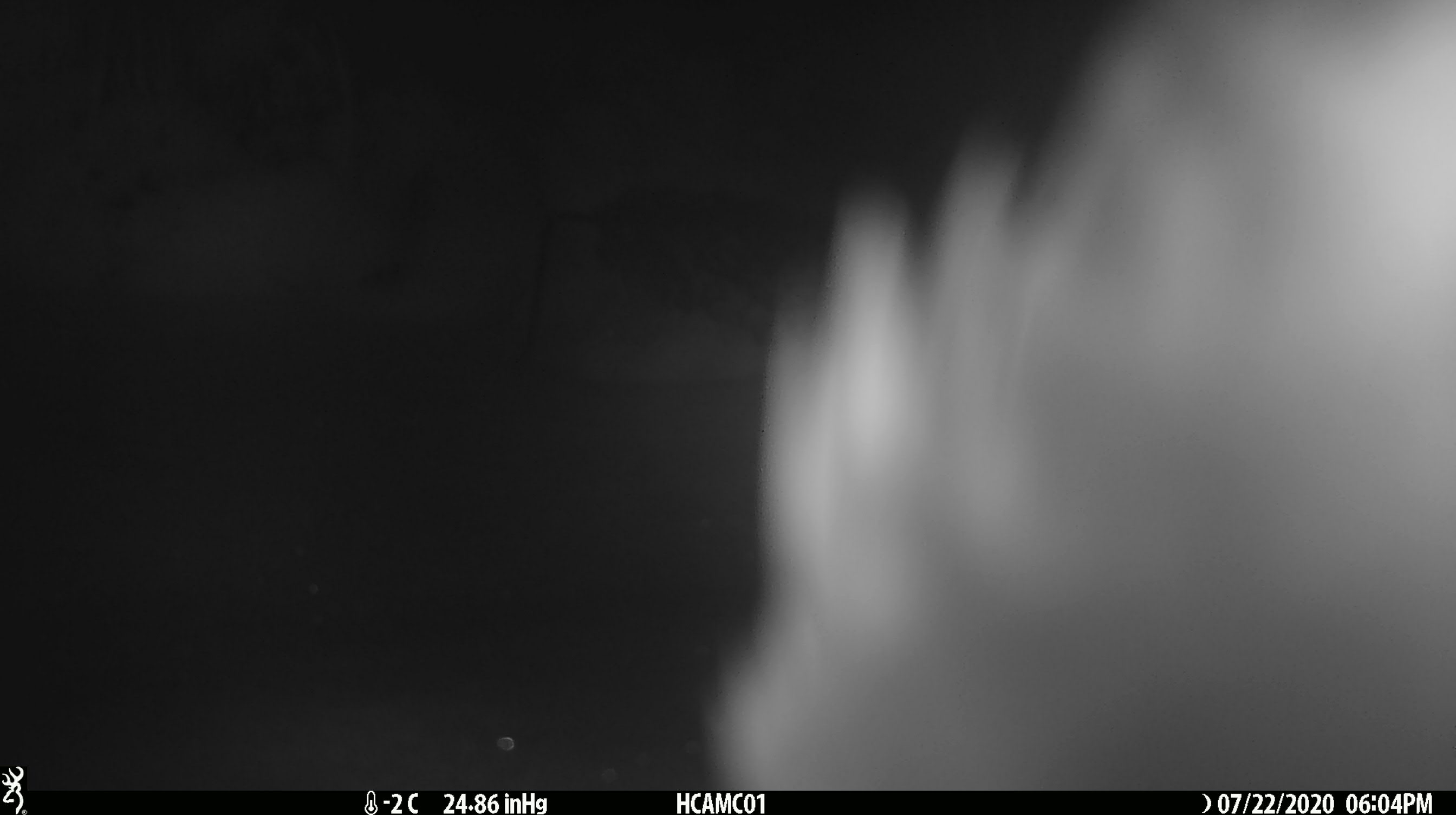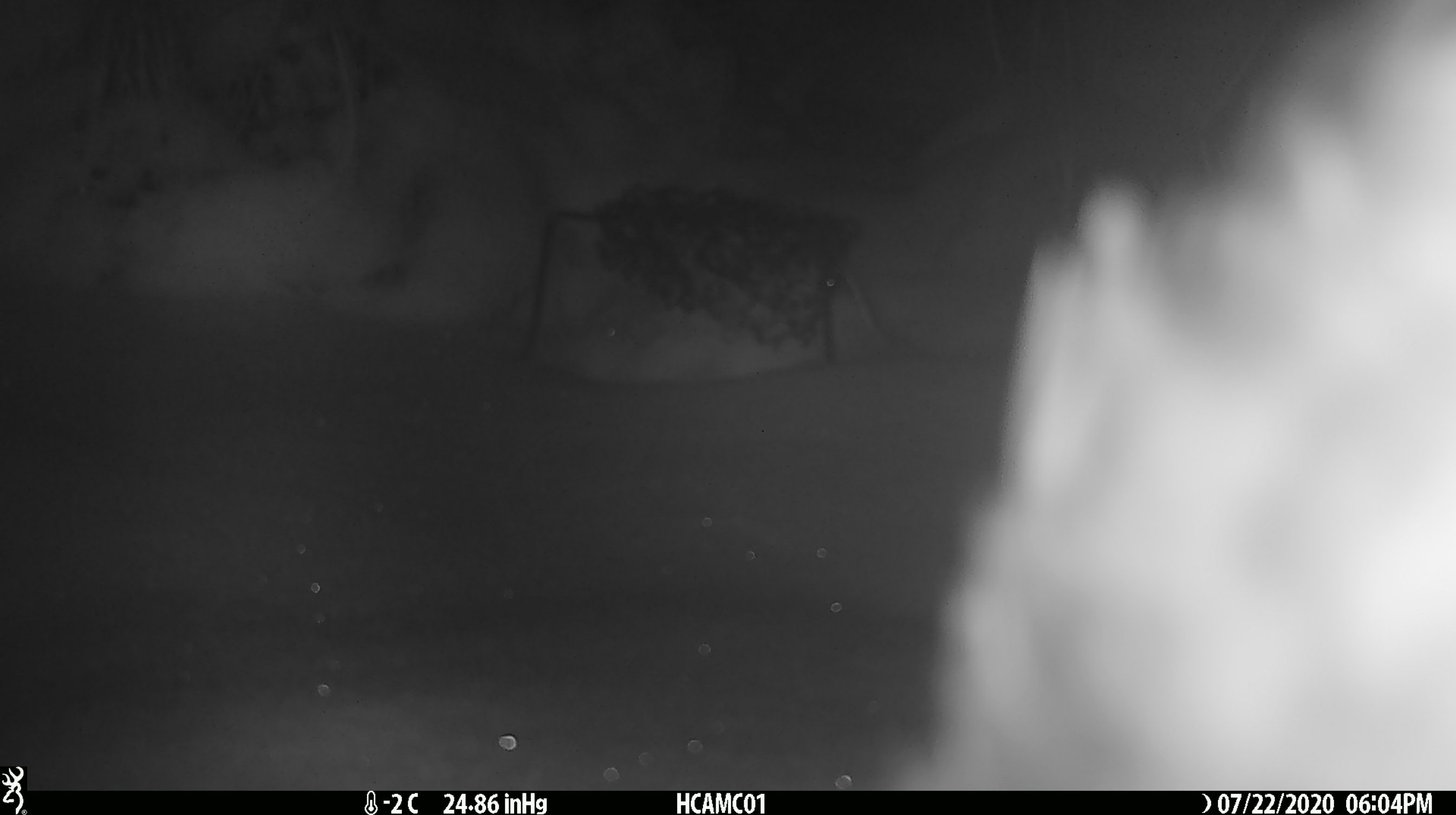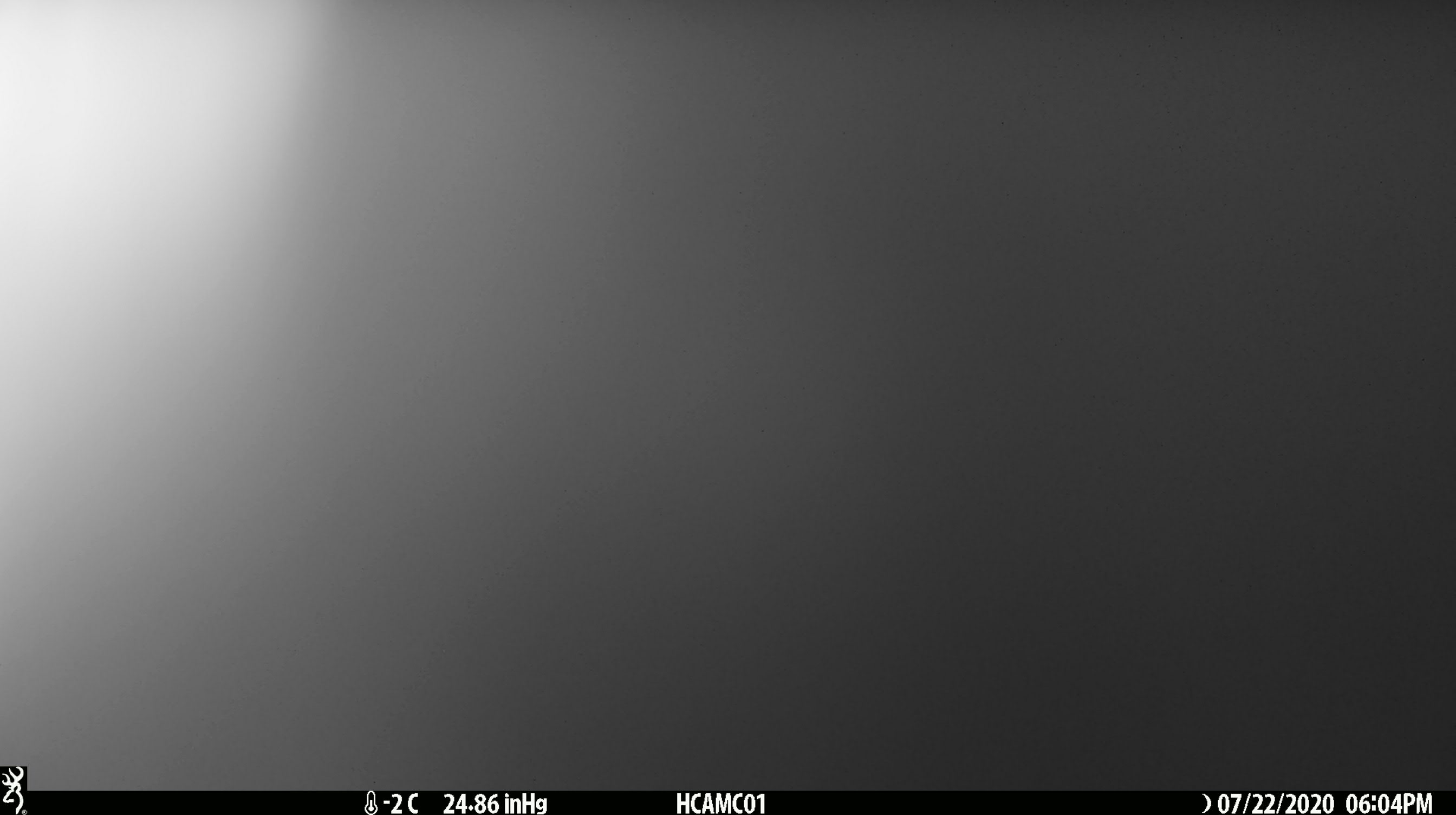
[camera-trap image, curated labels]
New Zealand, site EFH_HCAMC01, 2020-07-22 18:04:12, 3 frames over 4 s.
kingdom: Animalia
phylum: Chordata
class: Aves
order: Psittaciformes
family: Strigopidae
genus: Nestor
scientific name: Nestor notabilis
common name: kea